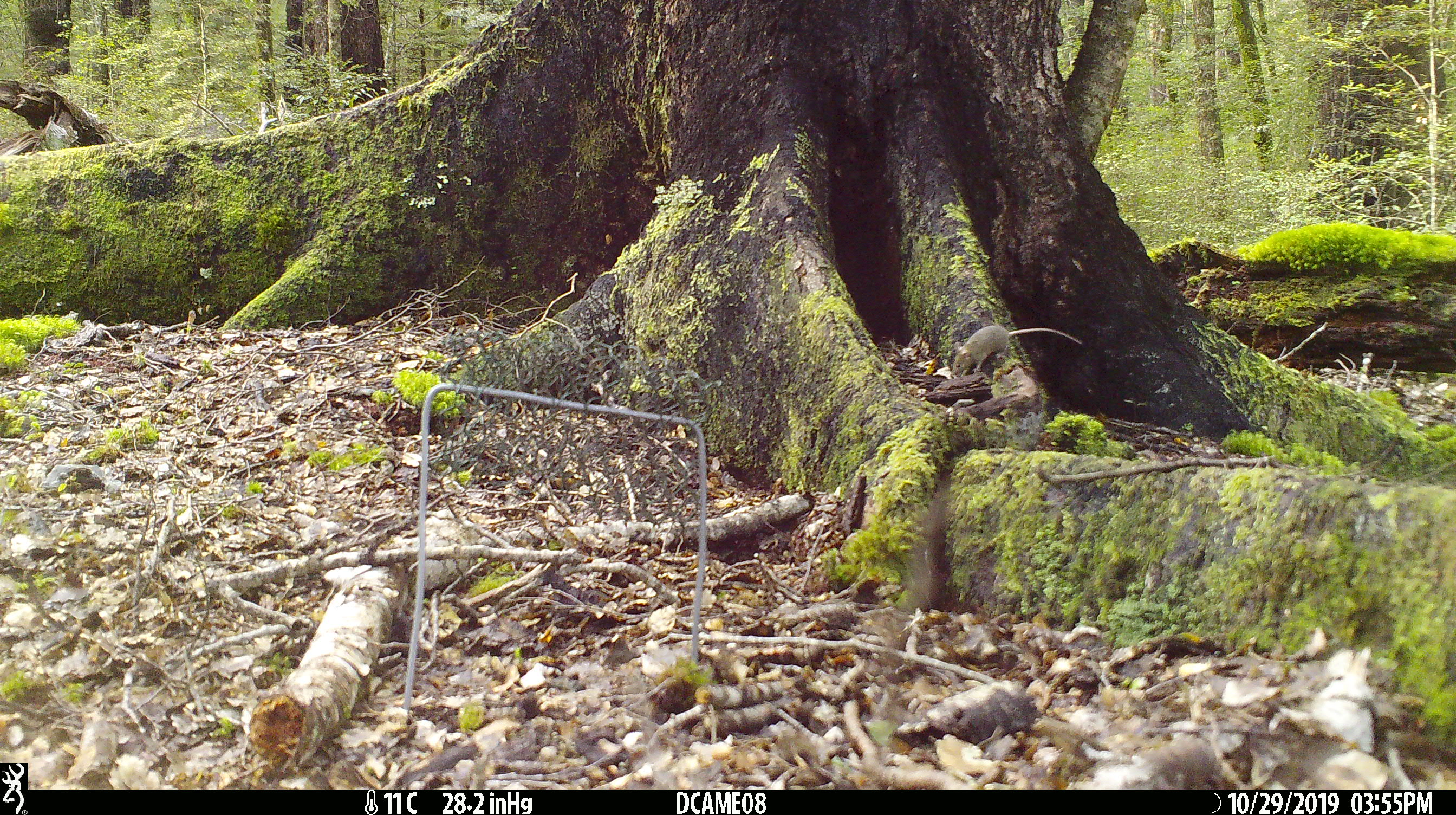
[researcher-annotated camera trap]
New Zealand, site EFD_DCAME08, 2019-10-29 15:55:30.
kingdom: Animalia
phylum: Chordata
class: Mammalia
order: Rodentia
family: Muridae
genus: Mus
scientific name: Mus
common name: mouse